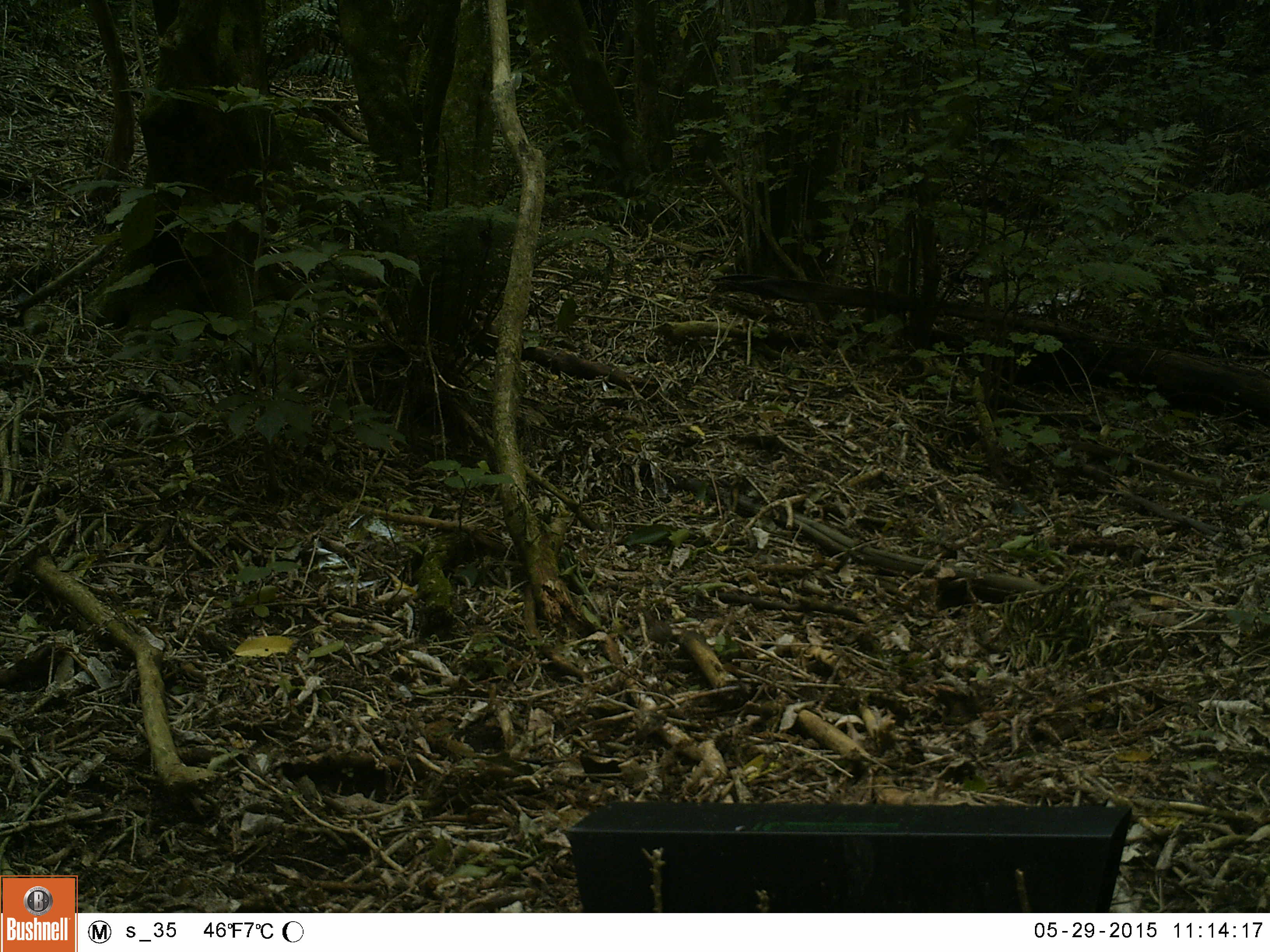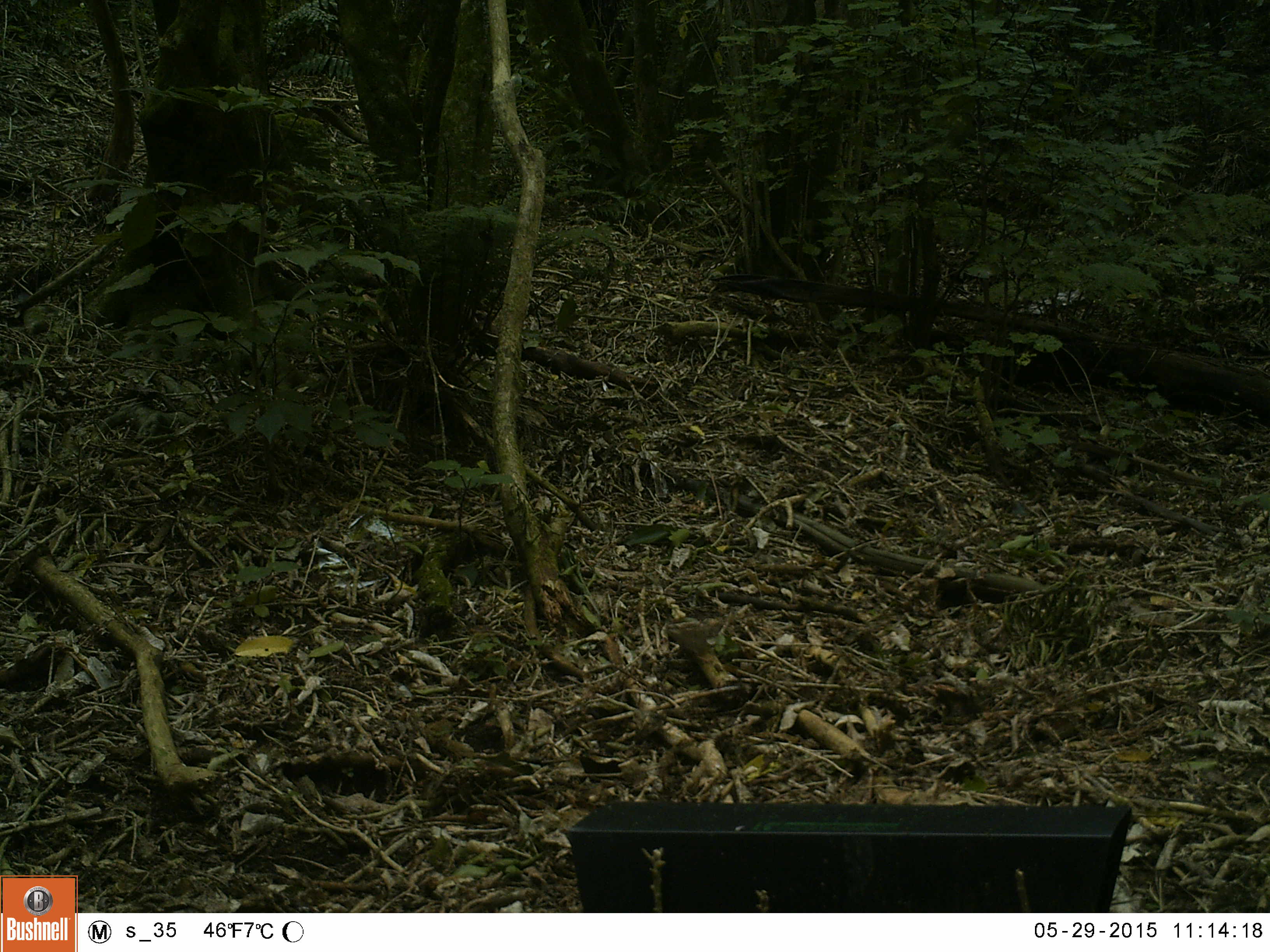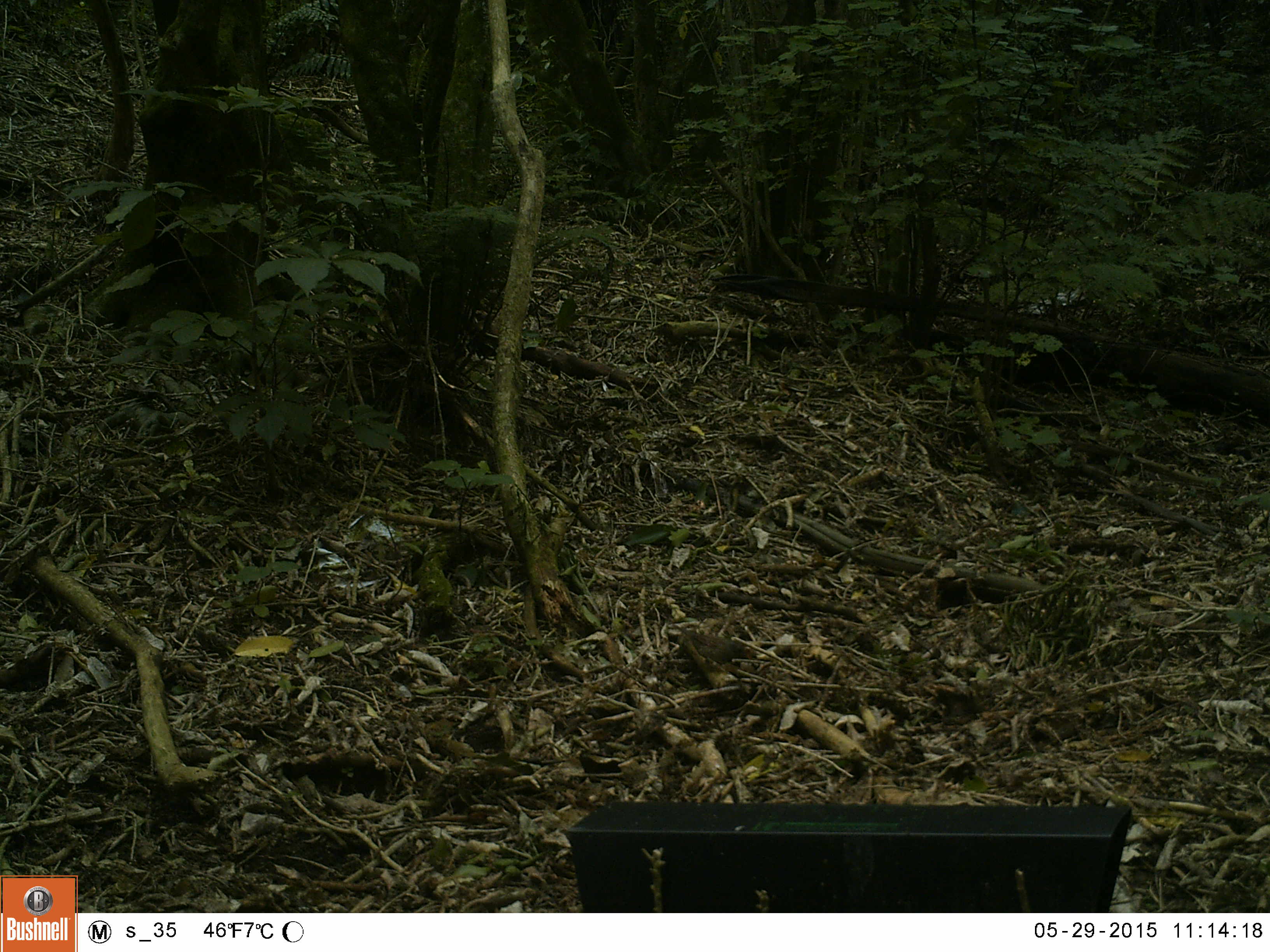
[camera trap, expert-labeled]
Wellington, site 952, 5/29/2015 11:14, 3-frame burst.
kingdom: Animalia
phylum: Chordata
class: Aves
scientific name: Aves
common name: bird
Bird (Aves).